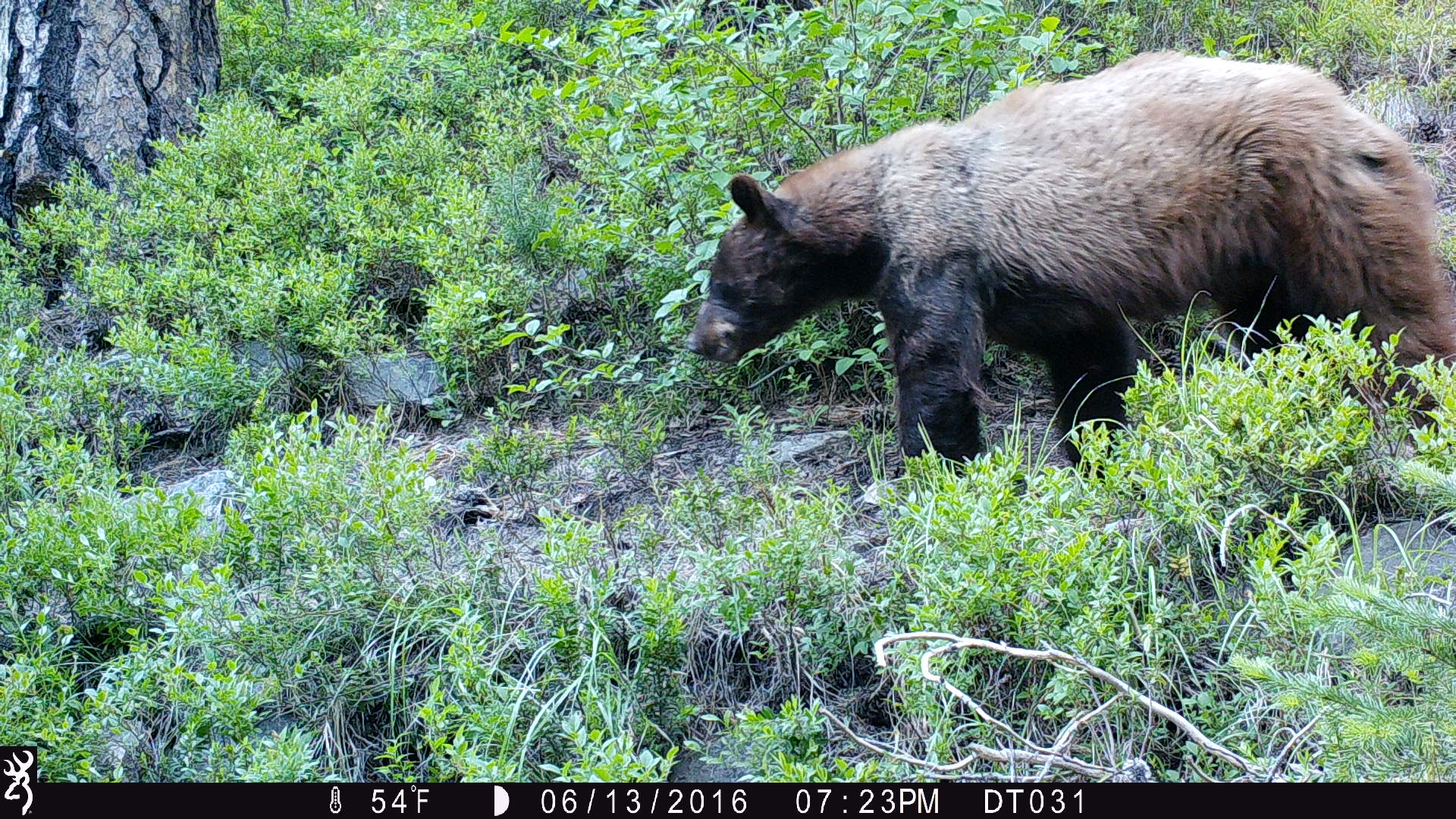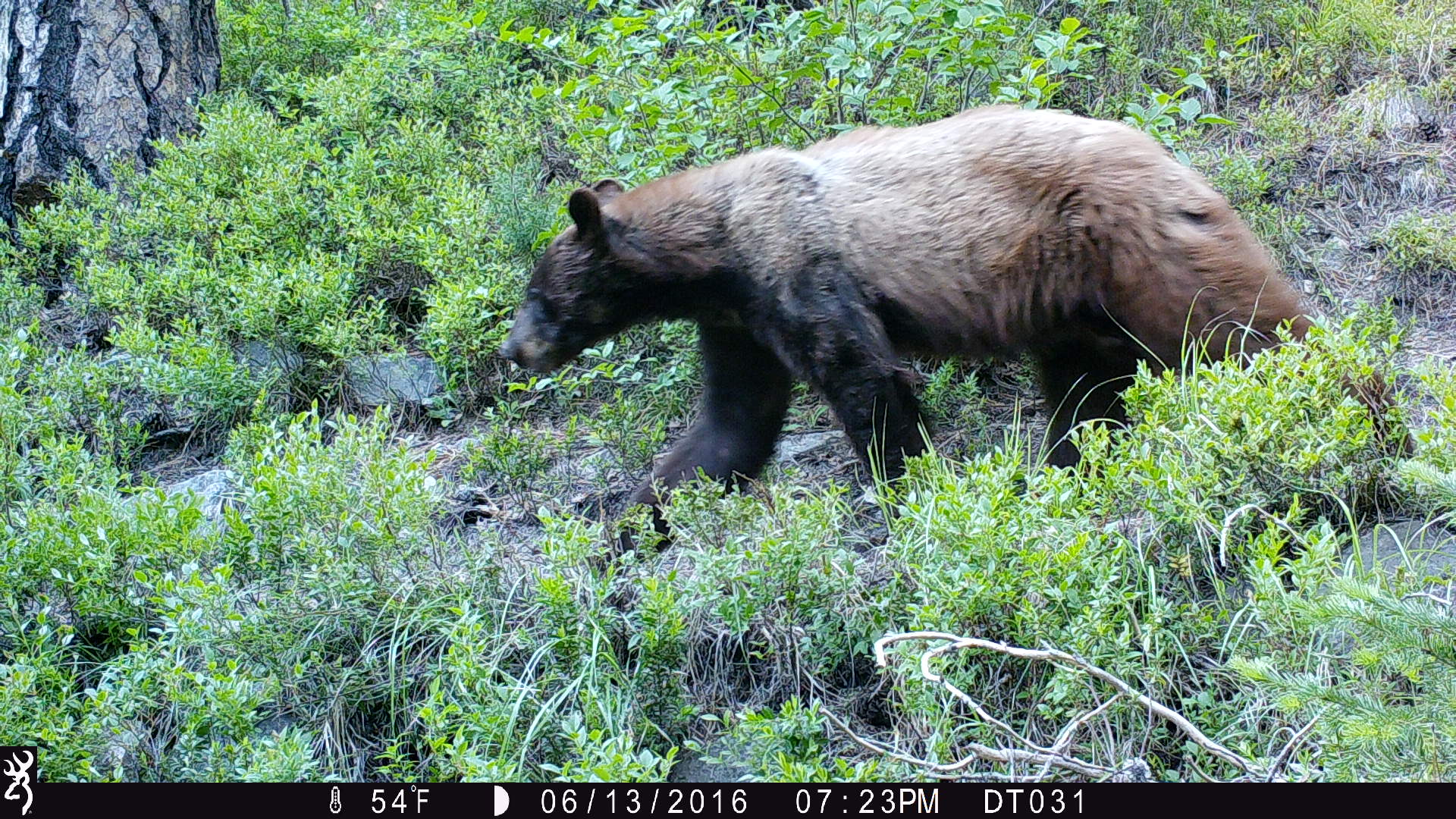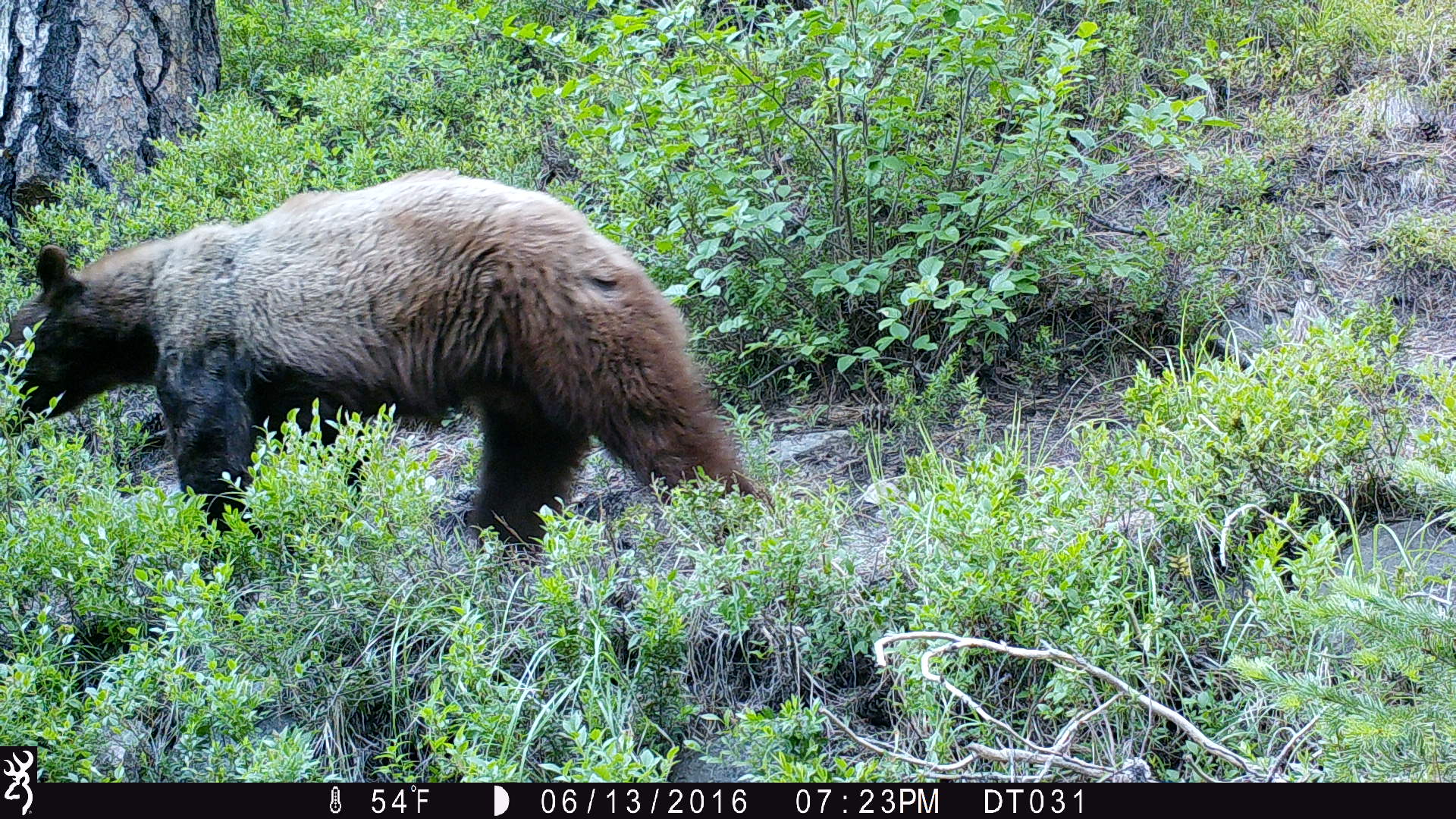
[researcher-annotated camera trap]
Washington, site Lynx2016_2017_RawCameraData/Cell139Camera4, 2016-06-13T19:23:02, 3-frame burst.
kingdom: Animalia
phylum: Chordata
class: Mammalia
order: Carnivora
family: Ursidae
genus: Ursus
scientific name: Ursus americanus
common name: american black bear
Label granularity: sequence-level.